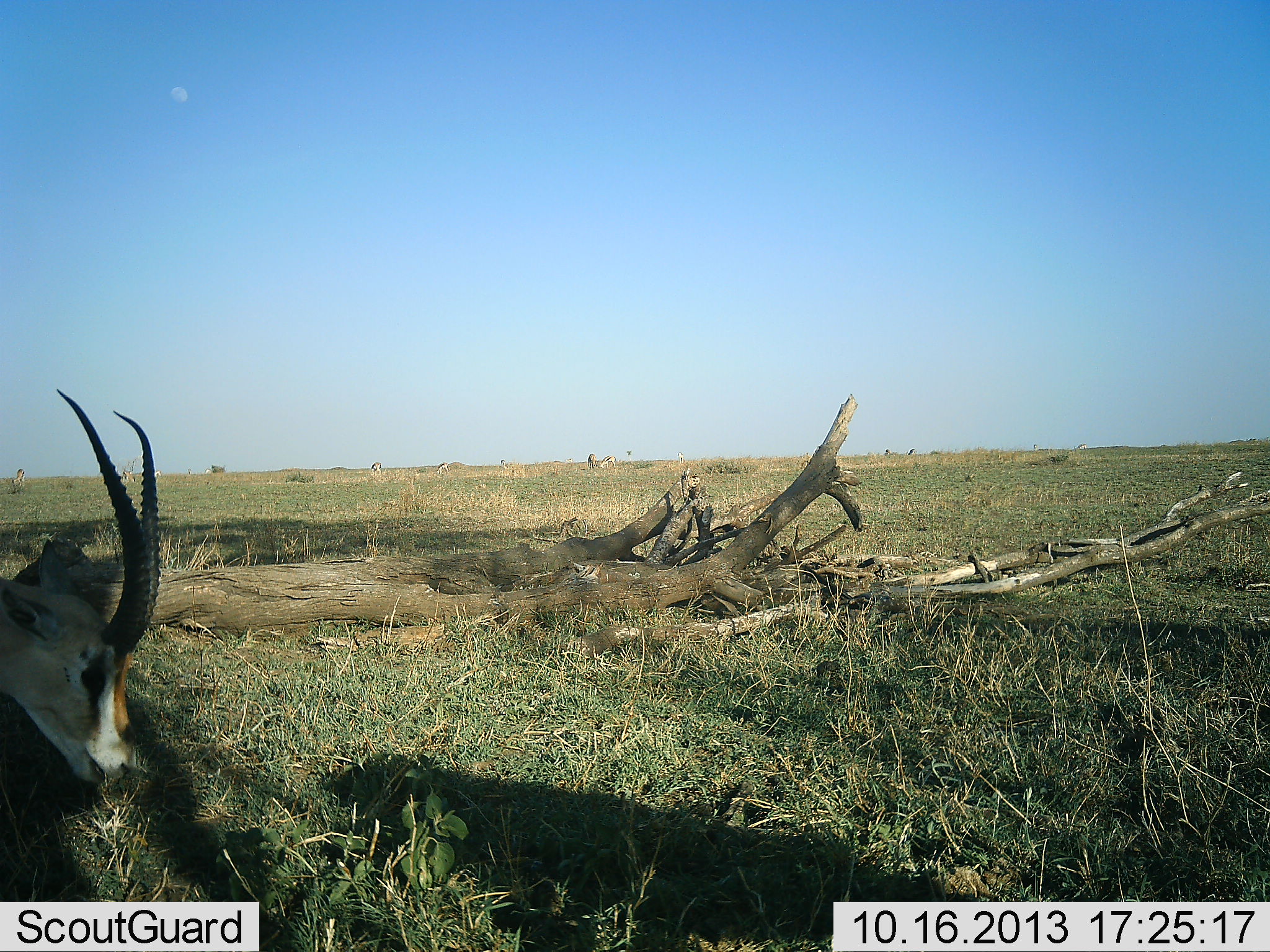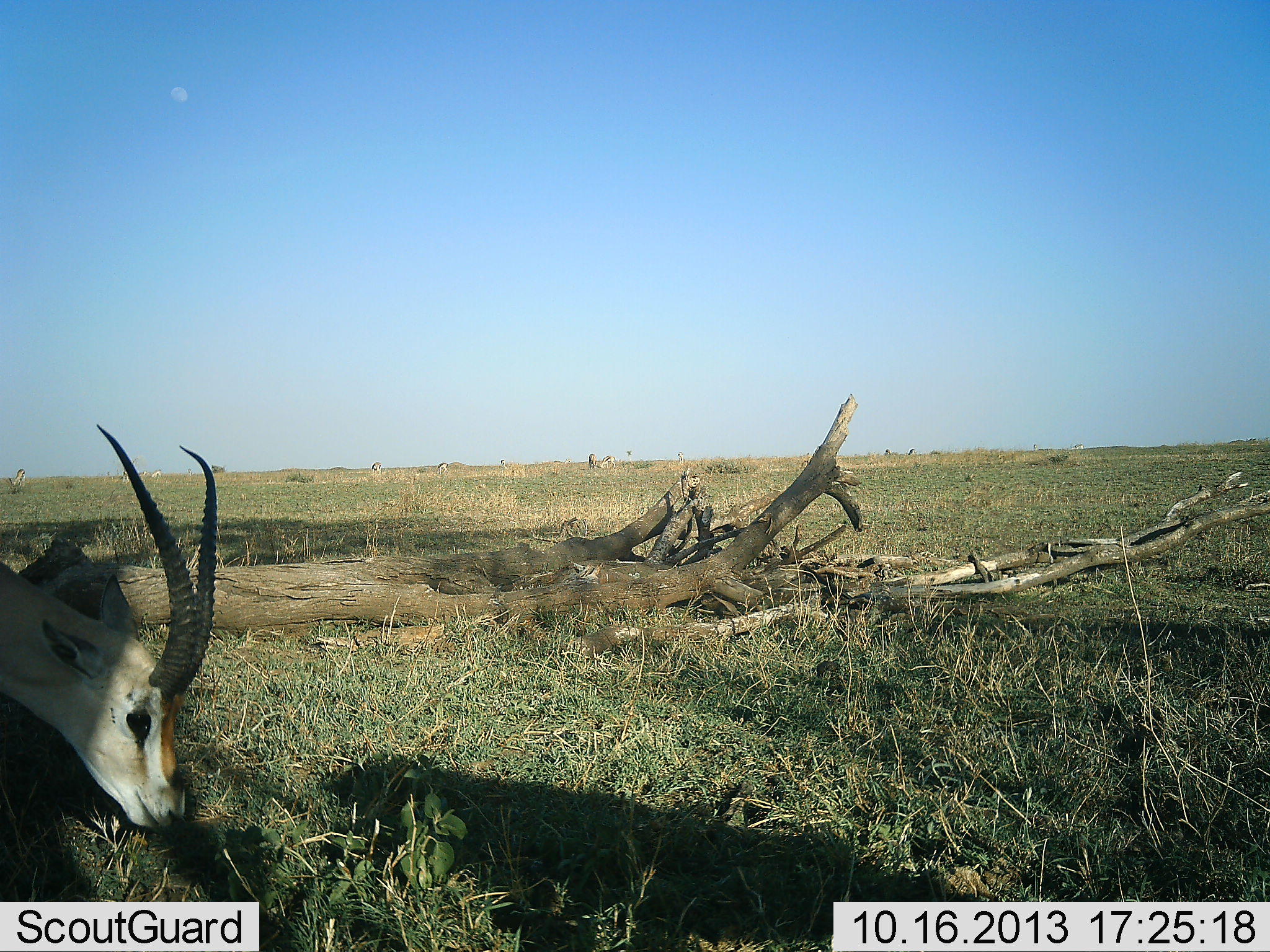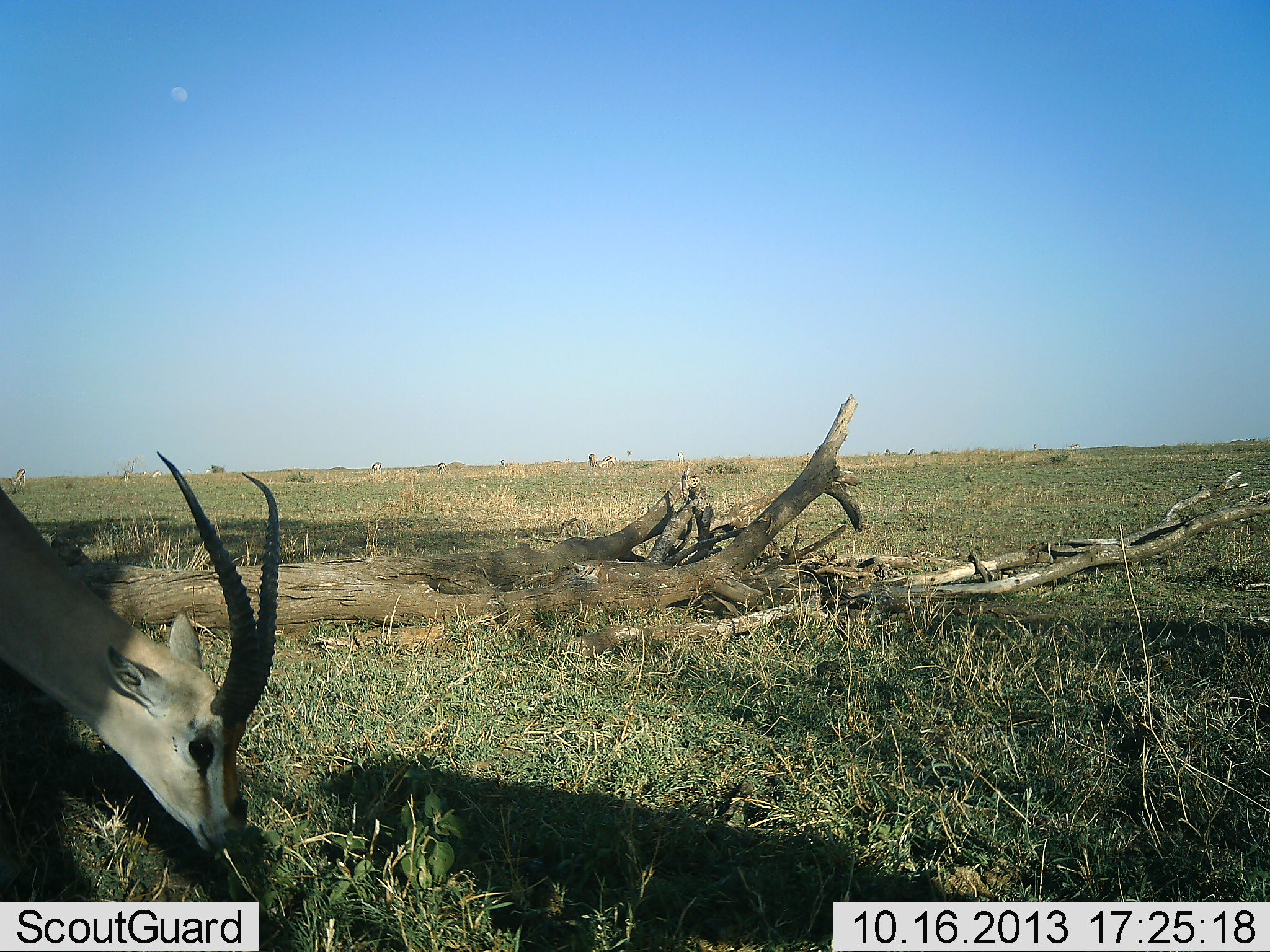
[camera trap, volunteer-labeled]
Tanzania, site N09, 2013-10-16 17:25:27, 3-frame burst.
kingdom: Animalia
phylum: Chordata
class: Mammalia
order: Artiodactyla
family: Bovidae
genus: Nanger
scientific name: Nanger granti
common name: grant's gazelle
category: gazellegrants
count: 1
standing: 10%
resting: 0%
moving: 0%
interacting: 0%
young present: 0%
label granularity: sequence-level